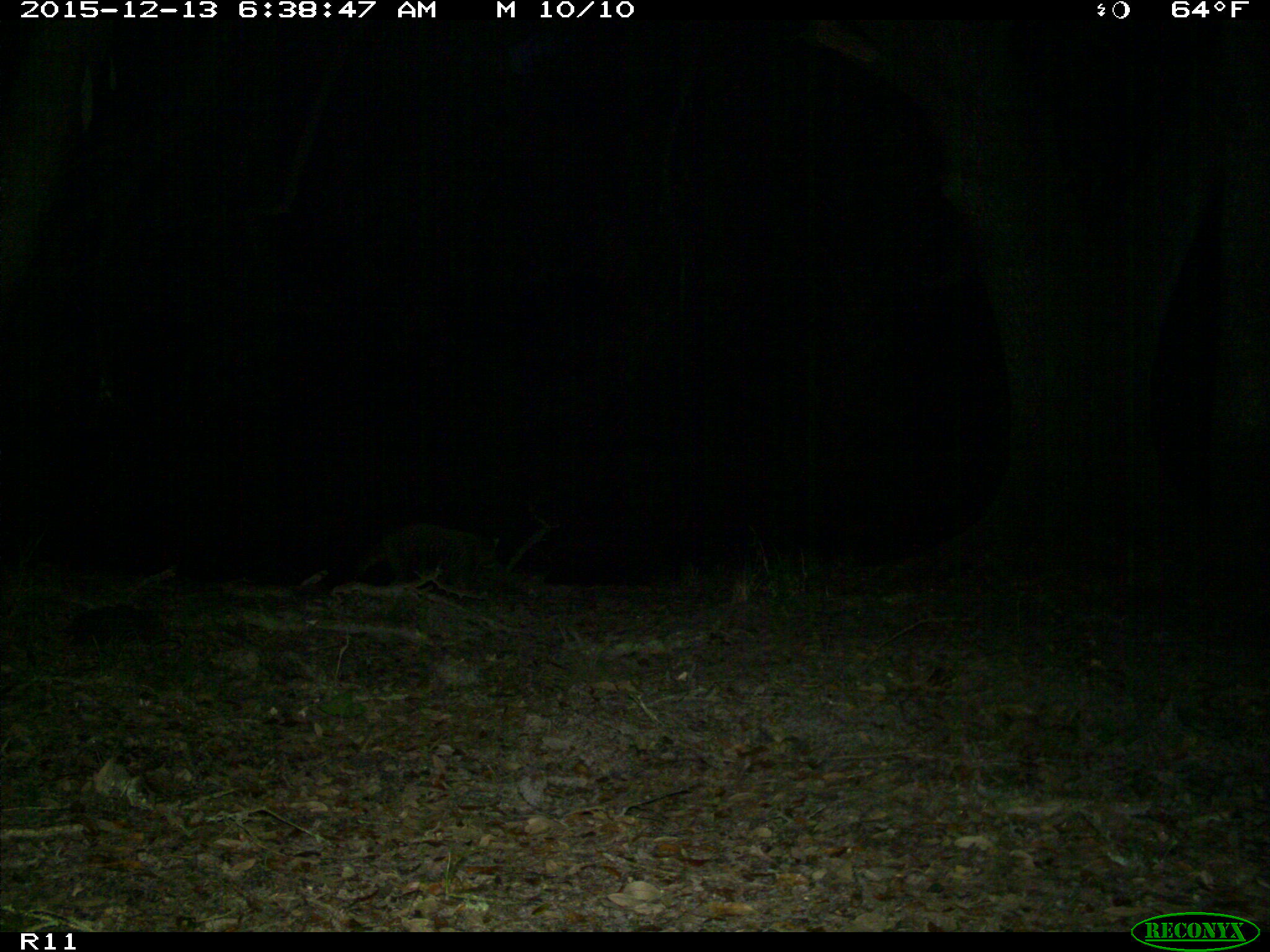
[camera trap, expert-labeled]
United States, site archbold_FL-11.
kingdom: Animalia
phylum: Chordata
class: Mammalia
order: Carnivora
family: Procyonidae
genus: Procyon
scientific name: Procyon lotor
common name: common raccoon